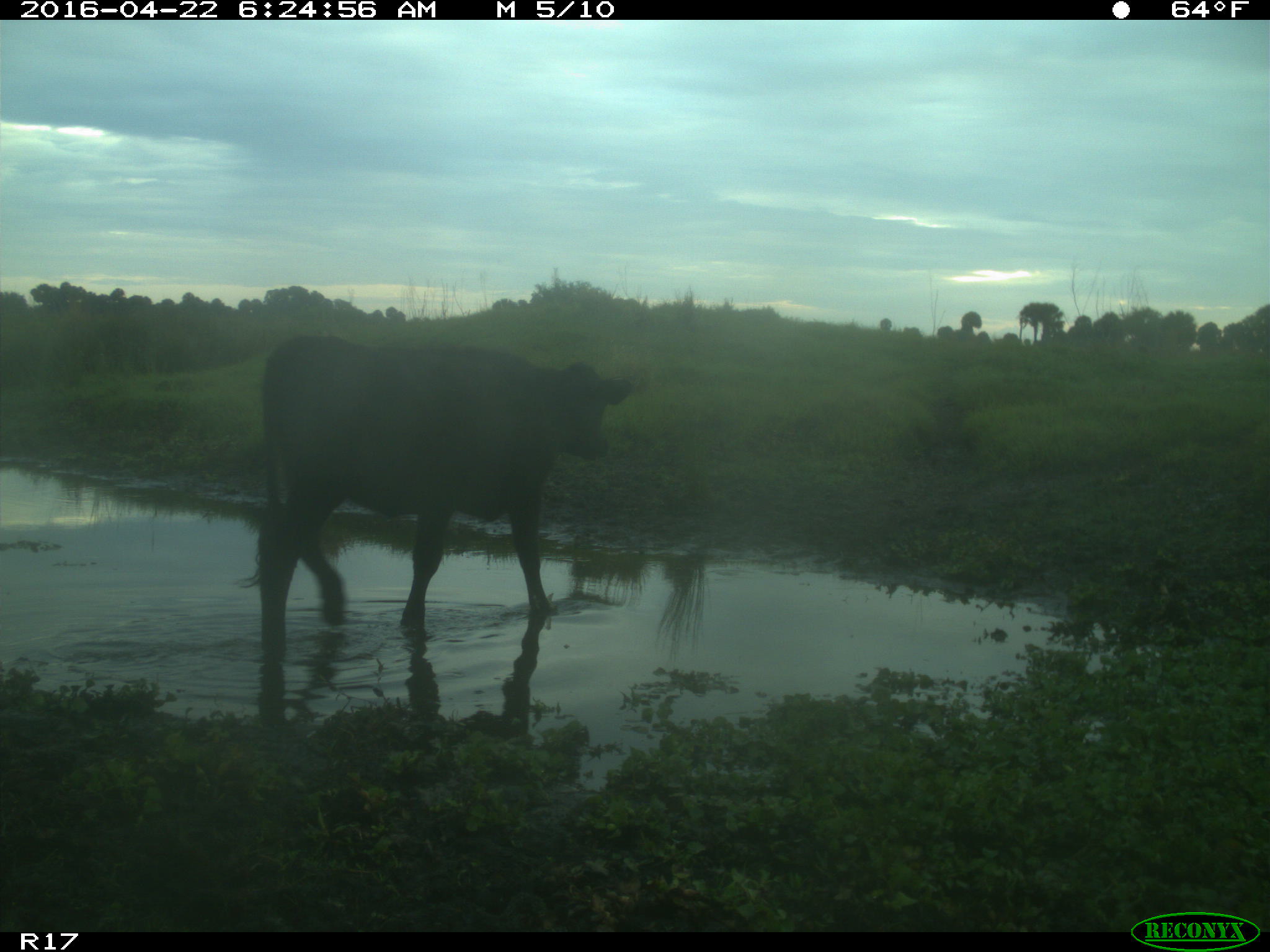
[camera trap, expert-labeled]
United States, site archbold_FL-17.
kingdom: Animalia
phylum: Chordata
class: Mammalia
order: Artiodactyla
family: Bovidae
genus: Bos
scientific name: Bos taurus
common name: domestic cow